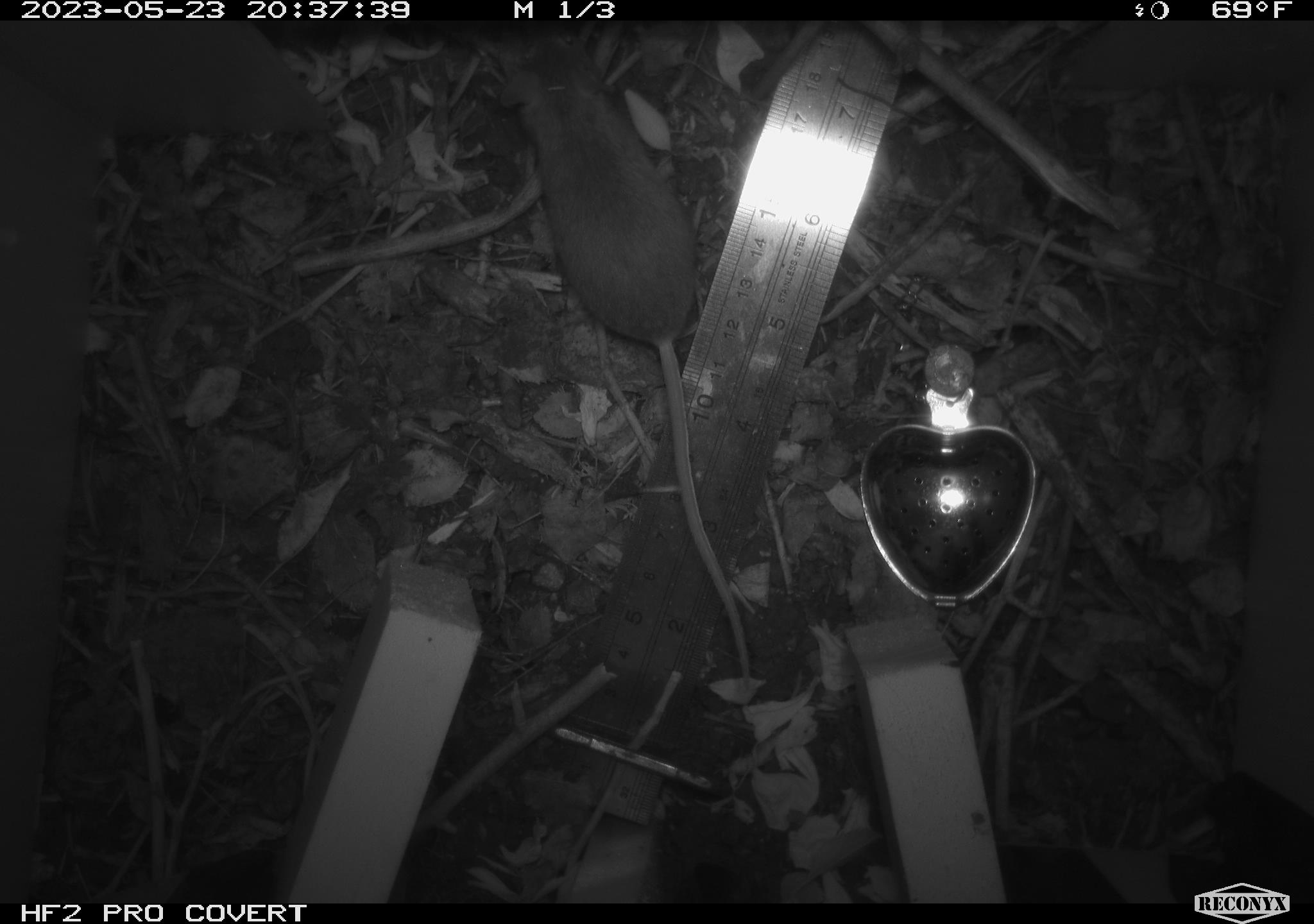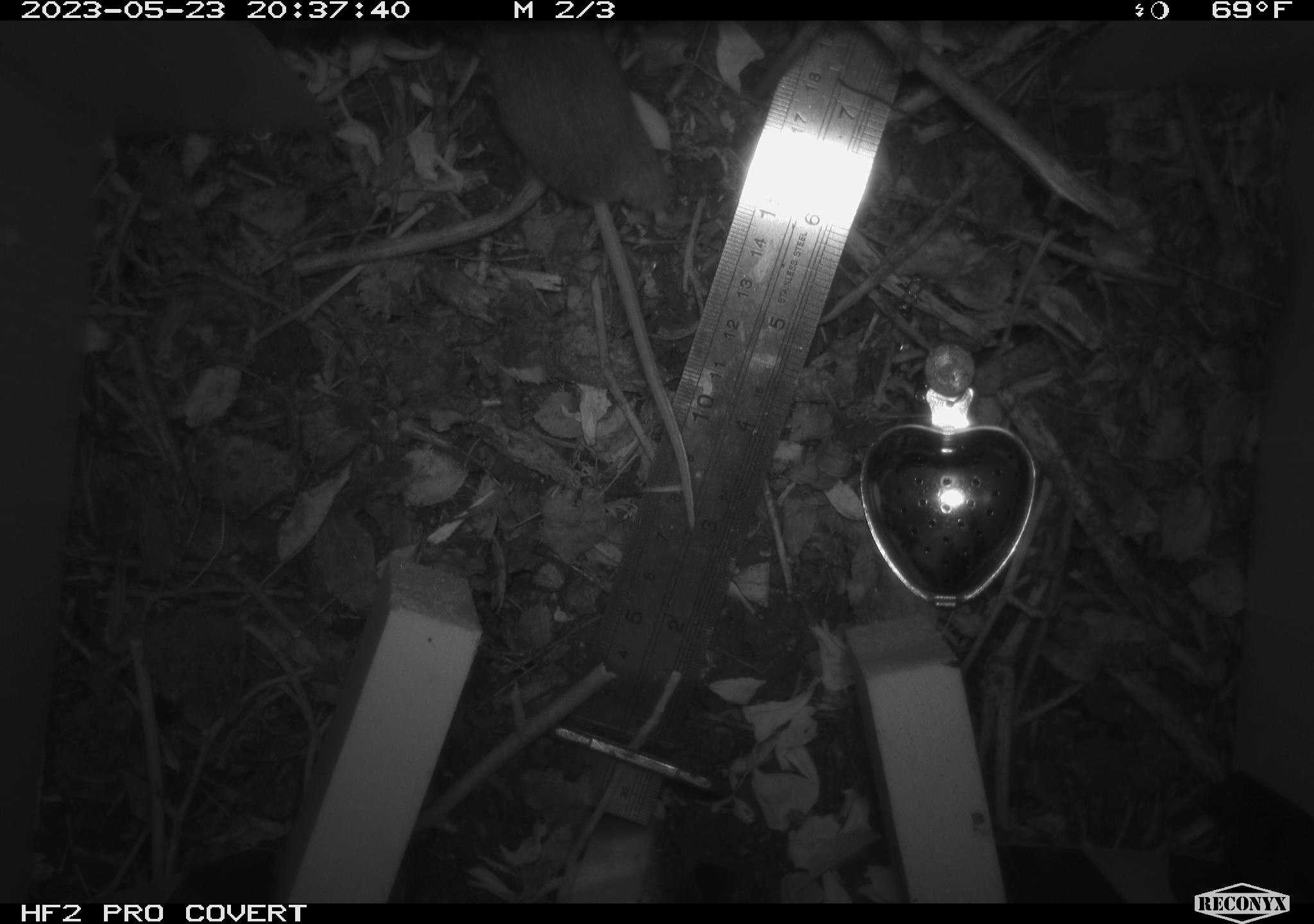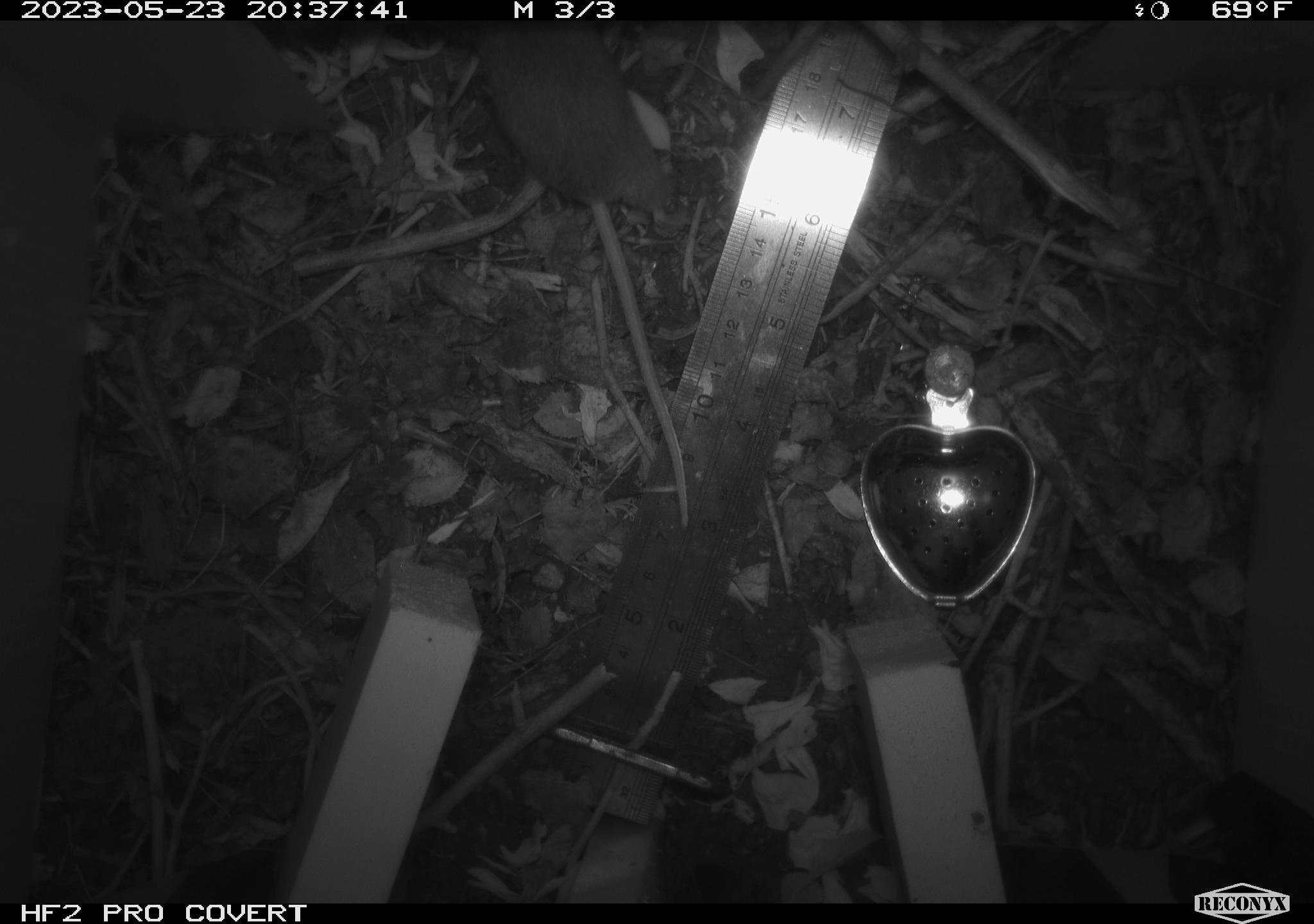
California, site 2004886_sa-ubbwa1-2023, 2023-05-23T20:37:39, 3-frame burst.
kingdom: Animalia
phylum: Chordata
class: Mammalia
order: Rodentia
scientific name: Rodentia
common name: mouse species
Mouse species (Rodentia).